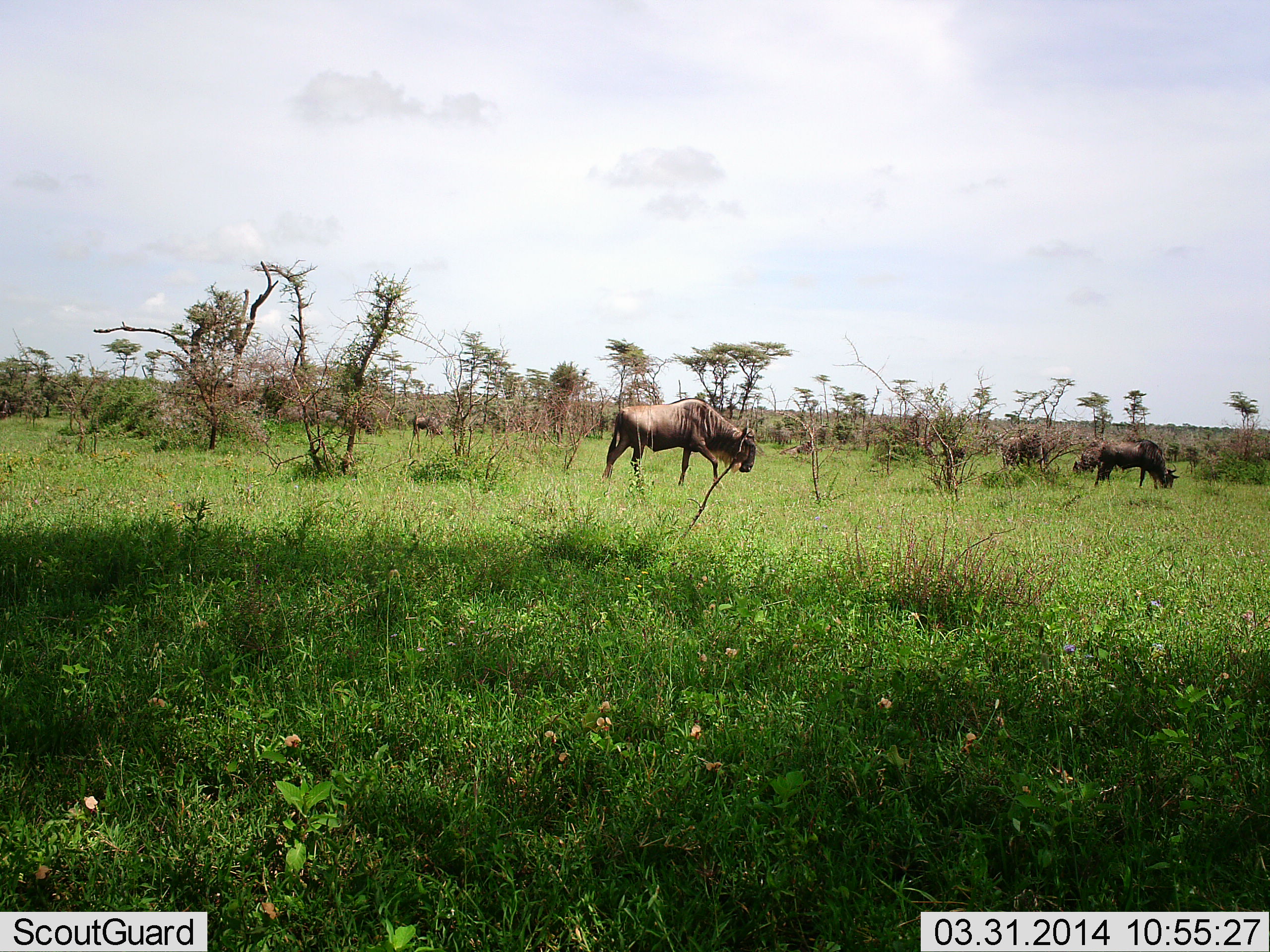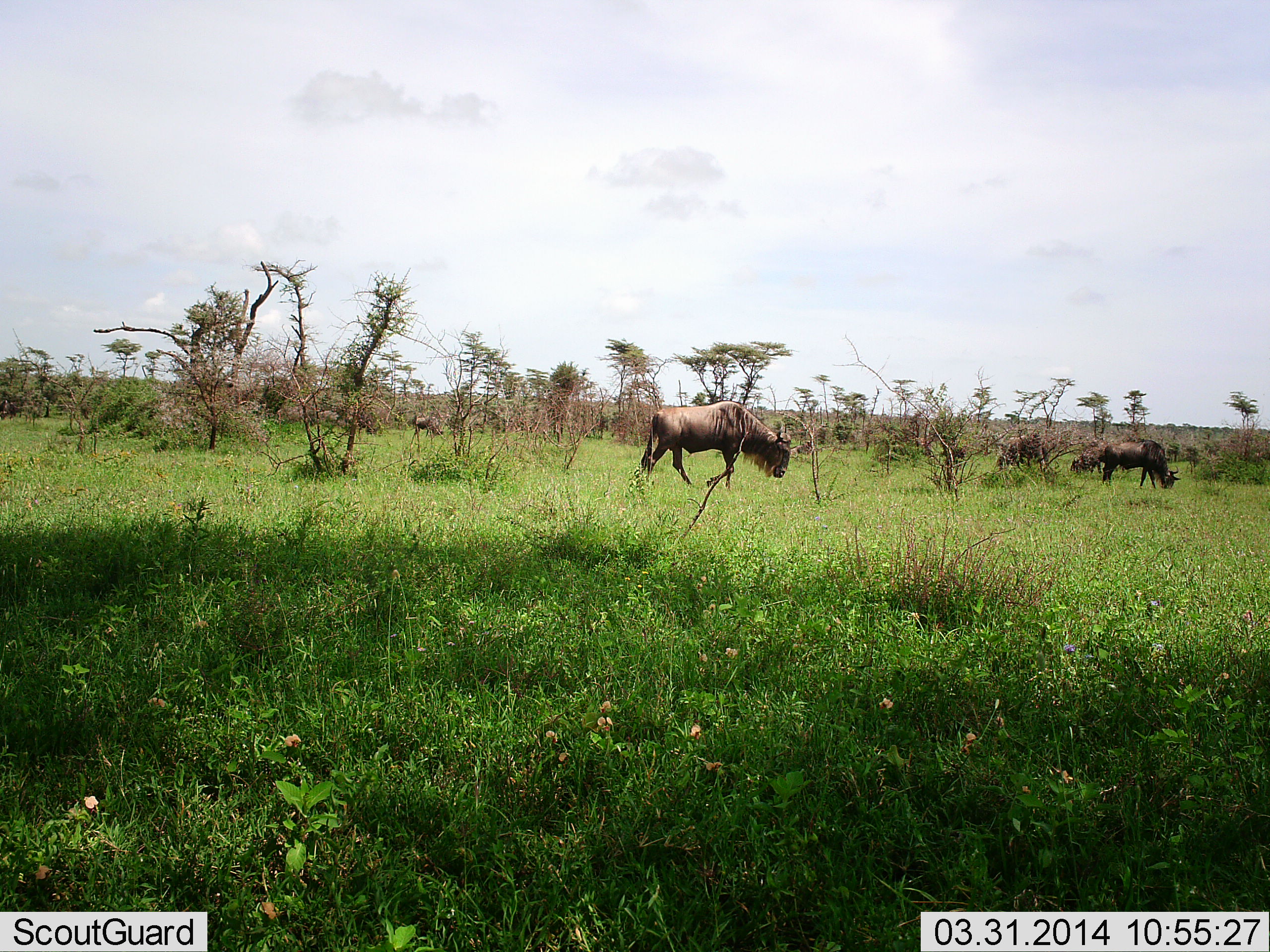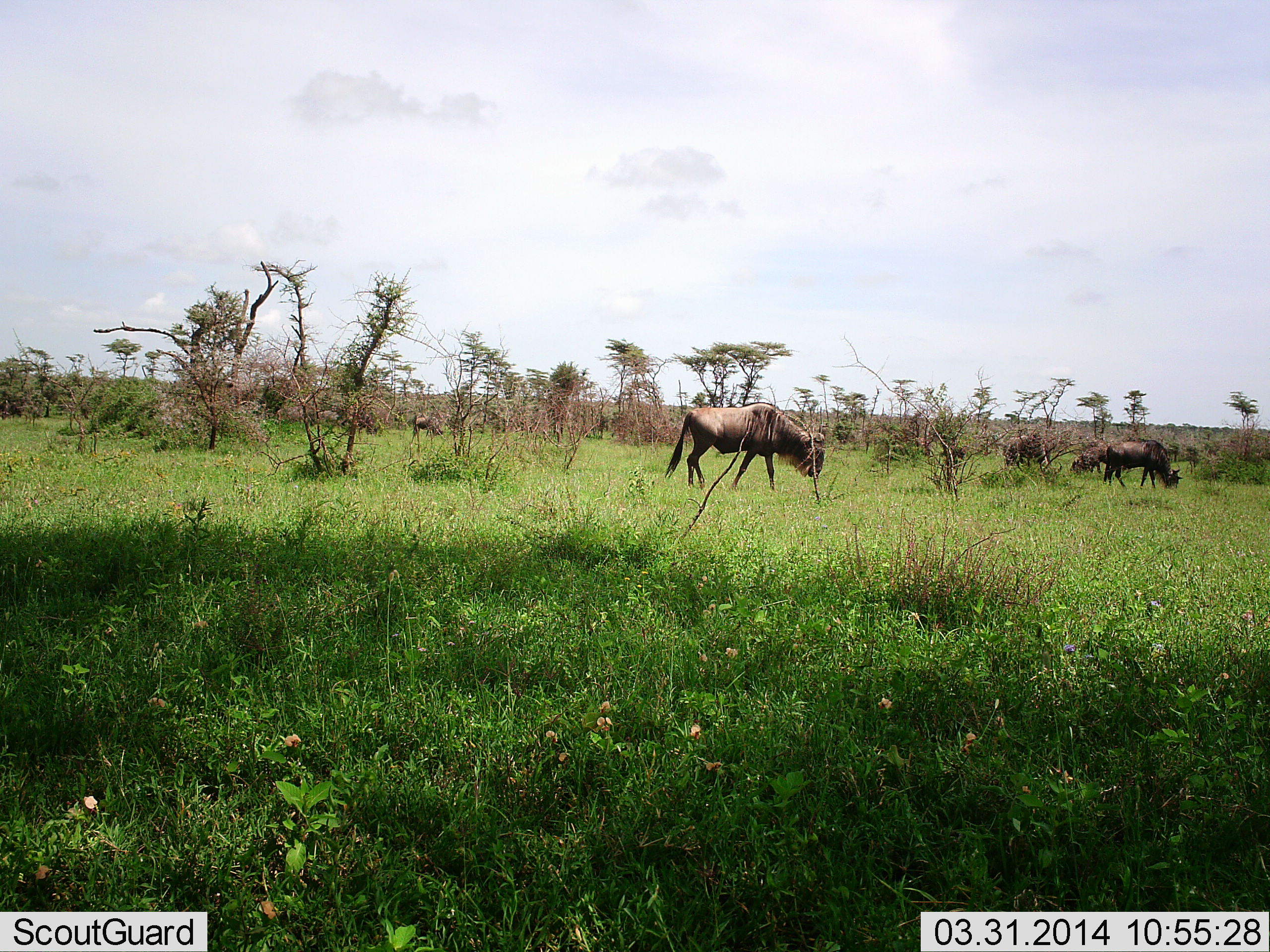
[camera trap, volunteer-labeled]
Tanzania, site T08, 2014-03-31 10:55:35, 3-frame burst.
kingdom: Animalia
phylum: Chordata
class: Mammalia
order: Artiodactyla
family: Bovidae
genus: Connochaetes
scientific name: Connochaetes taurinus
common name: blue wildebeest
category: wildebeest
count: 5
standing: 30%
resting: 0%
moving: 60%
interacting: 0%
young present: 0%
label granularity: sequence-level